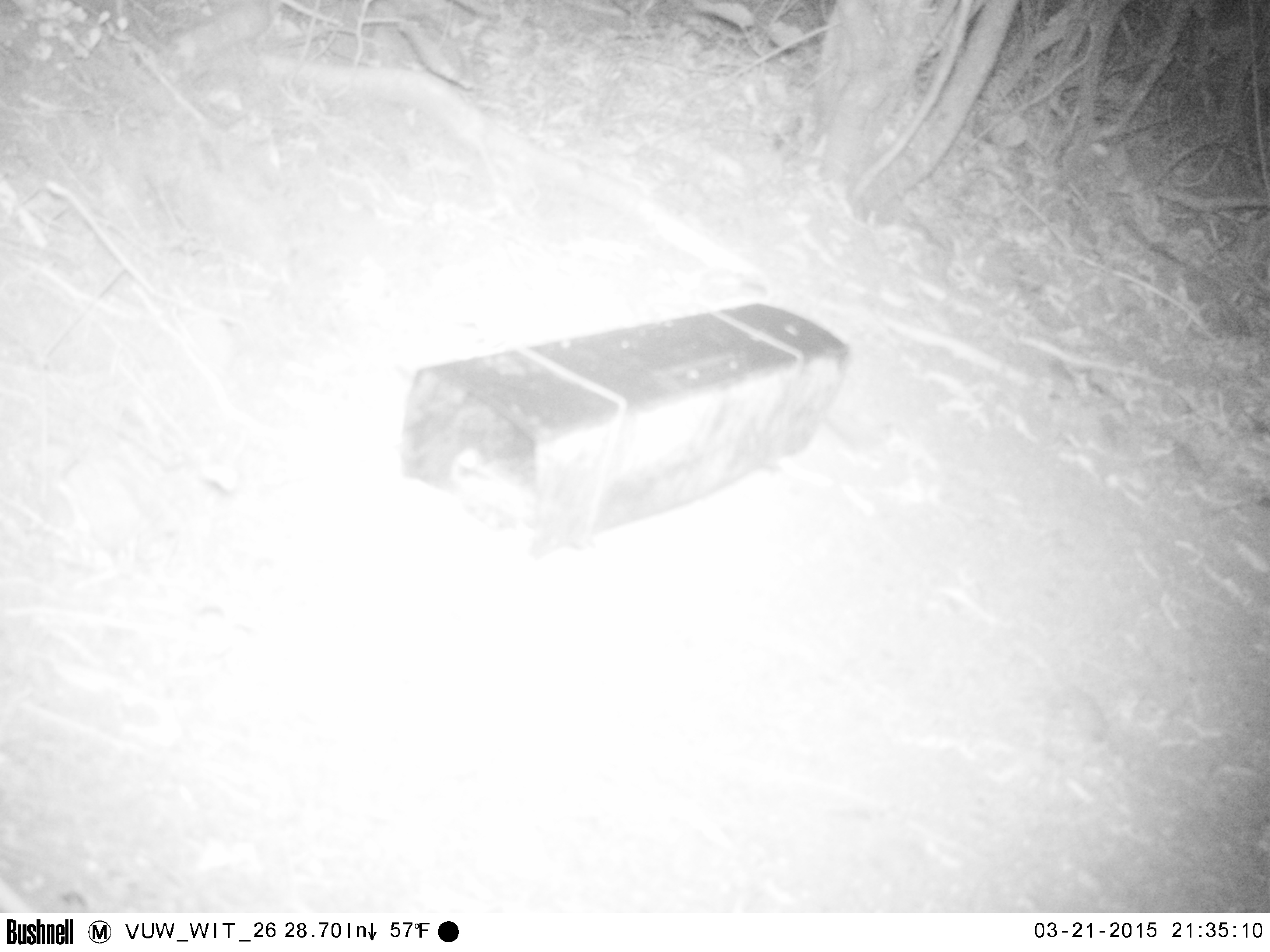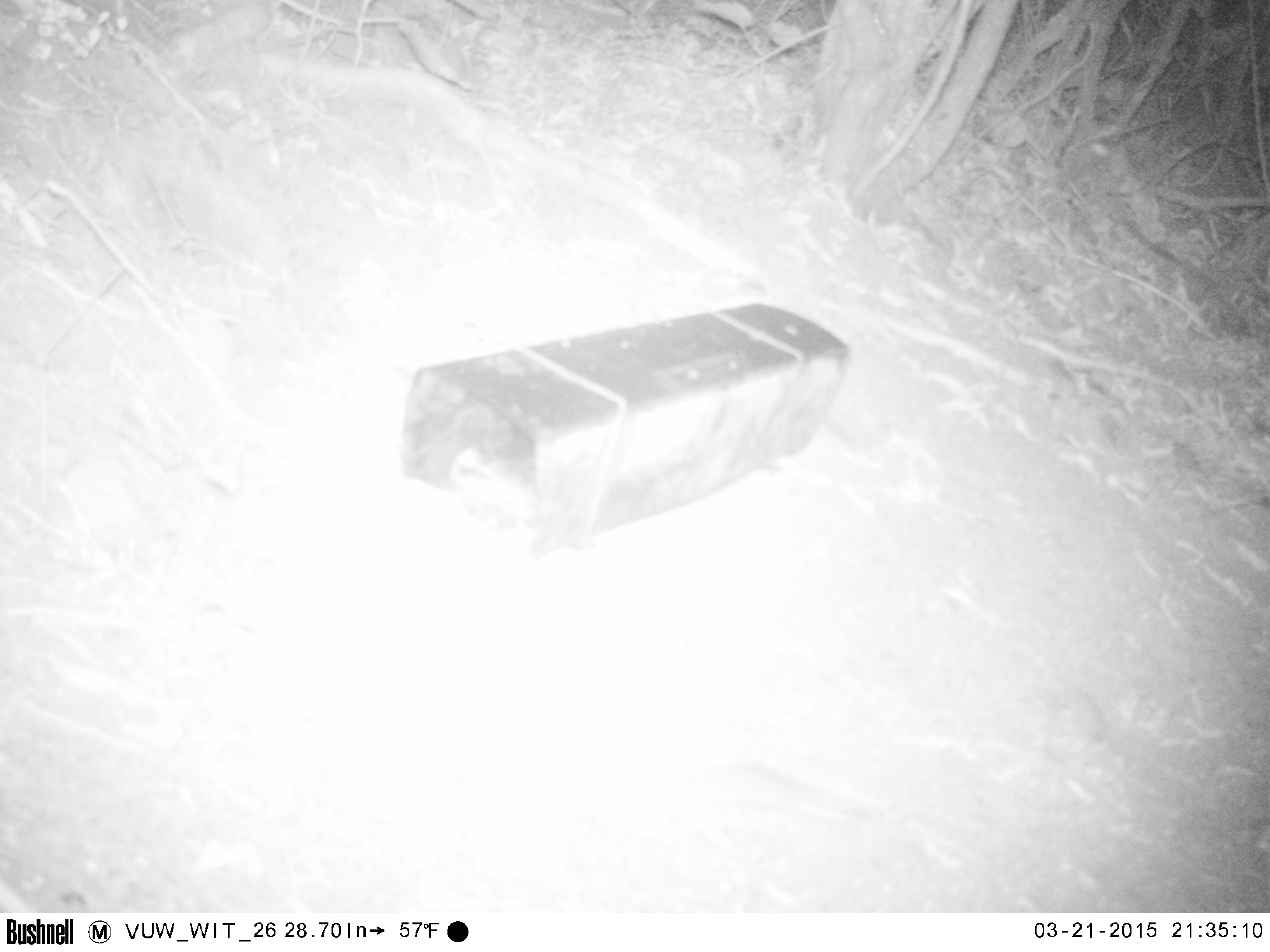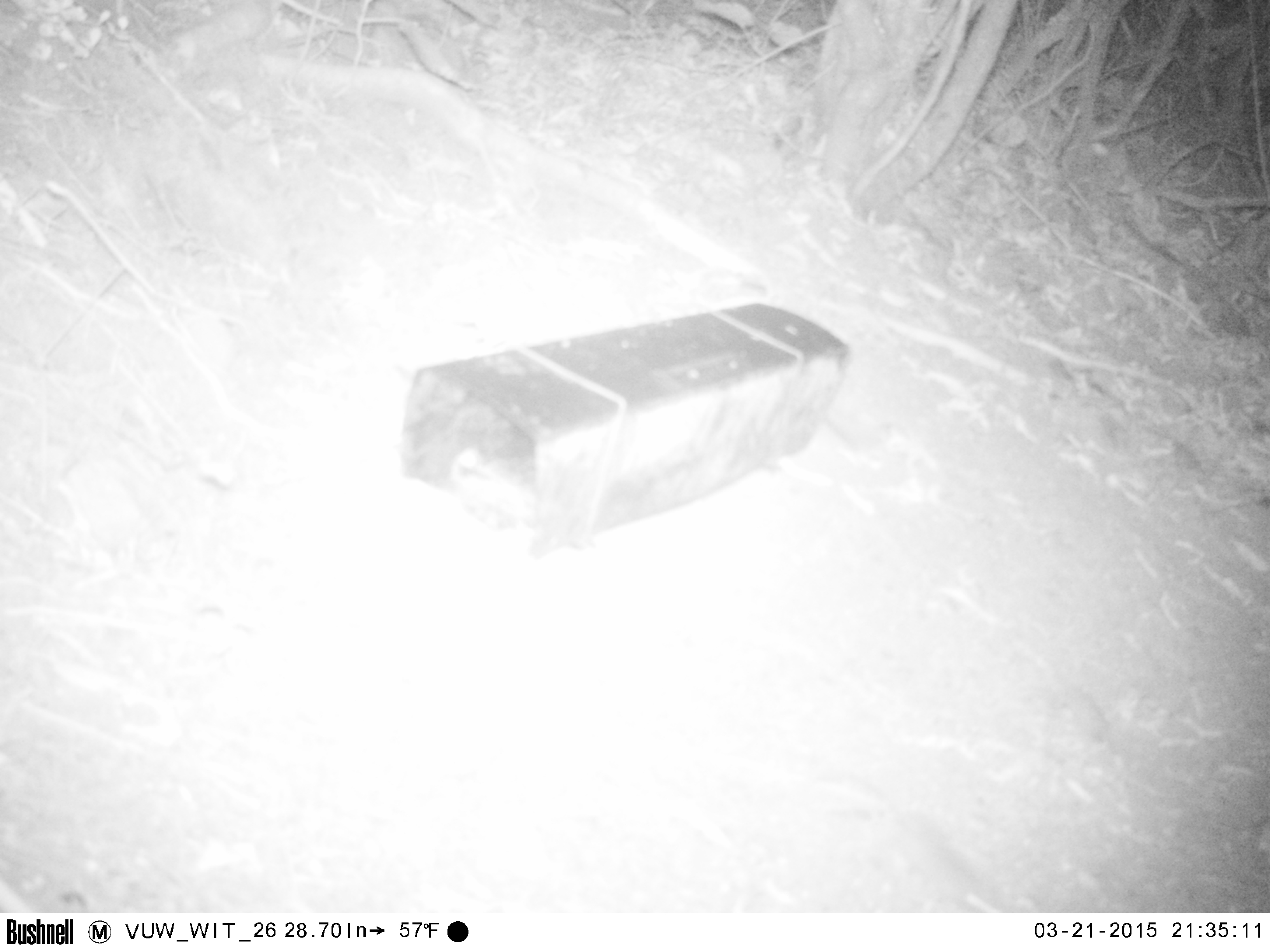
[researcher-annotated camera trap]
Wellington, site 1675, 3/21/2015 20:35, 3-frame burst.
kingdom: Animalia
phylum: Chordata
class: Mammalia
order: Rodentia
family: Muridae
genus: Mus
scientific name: Mus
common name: mouse